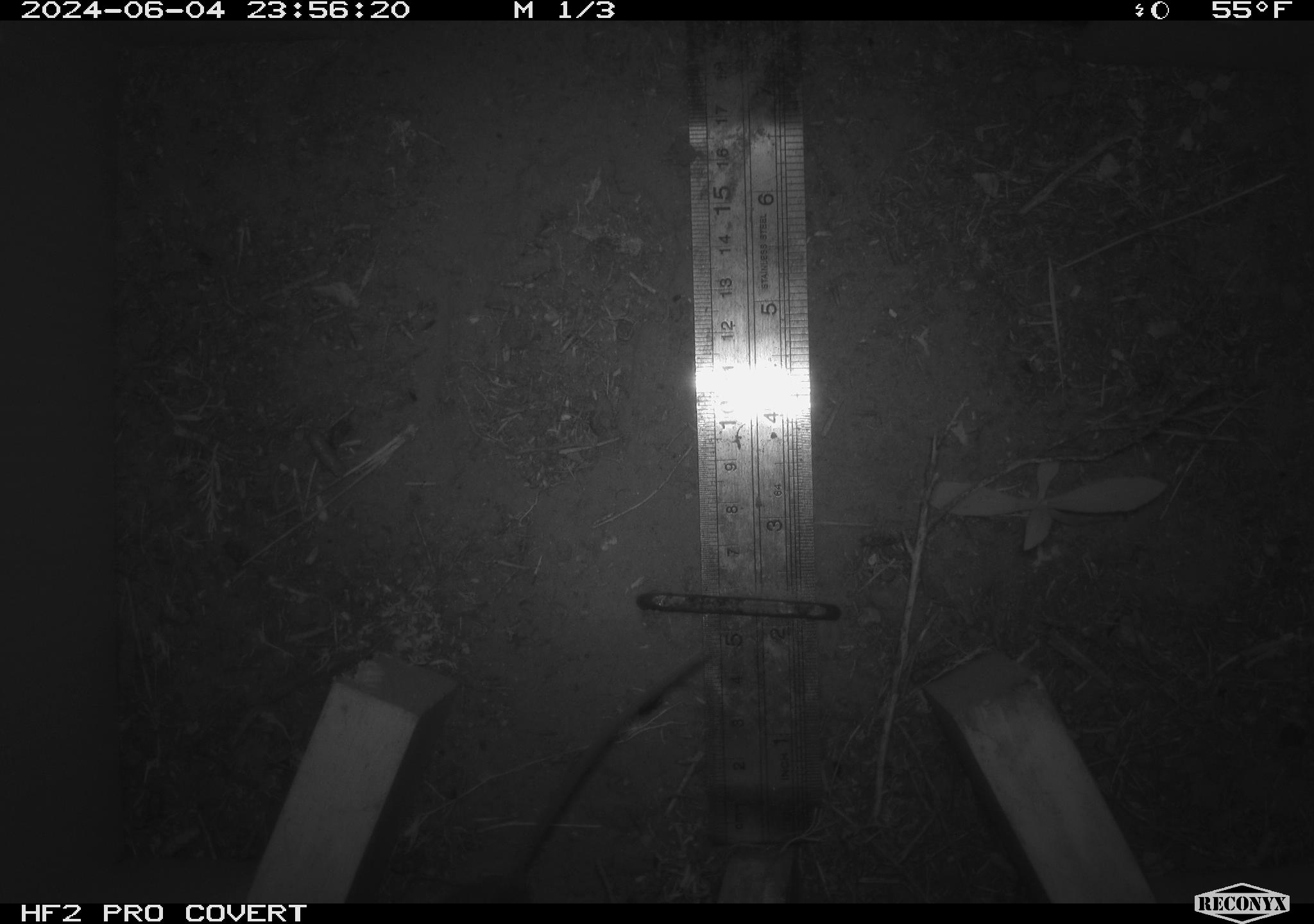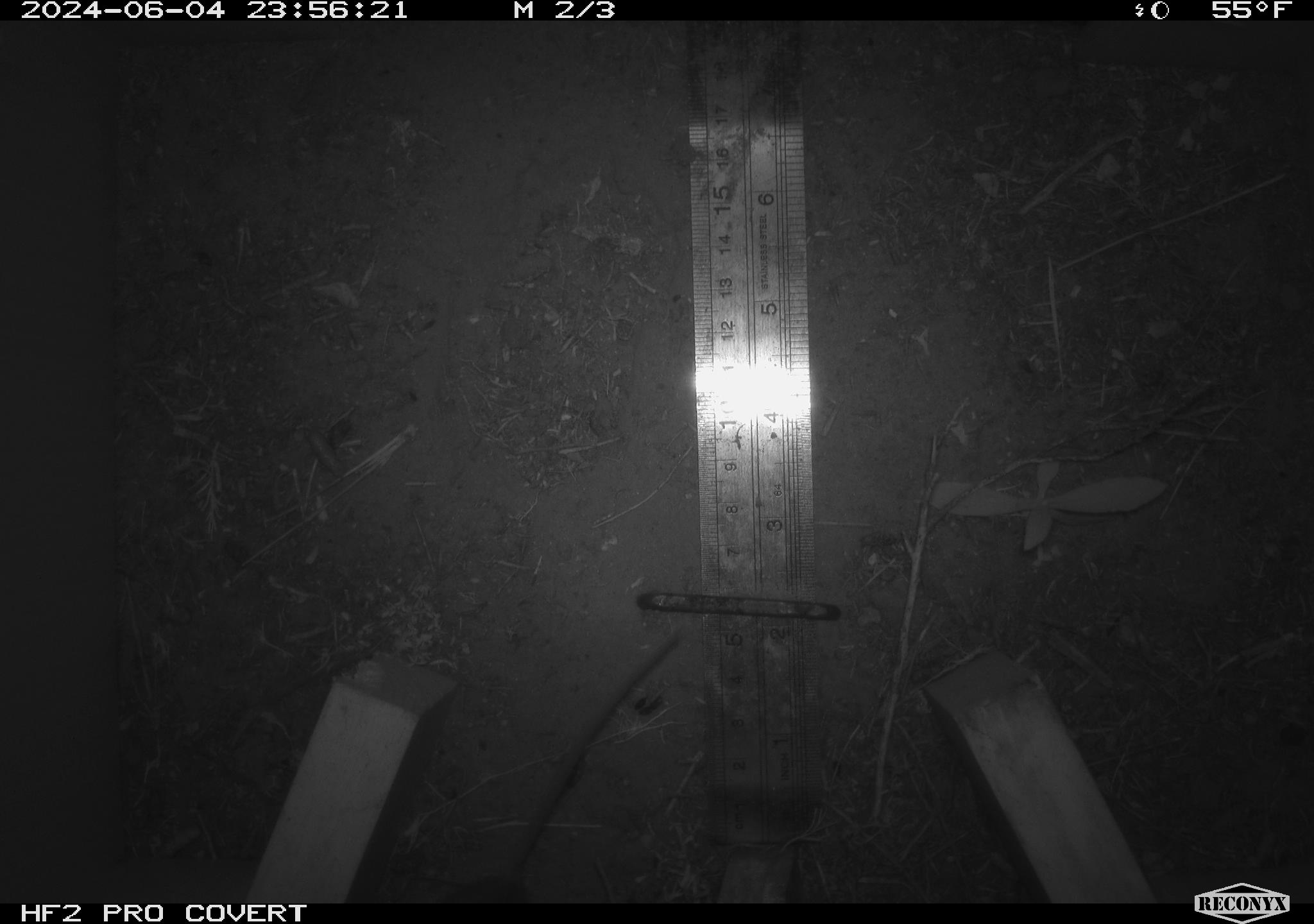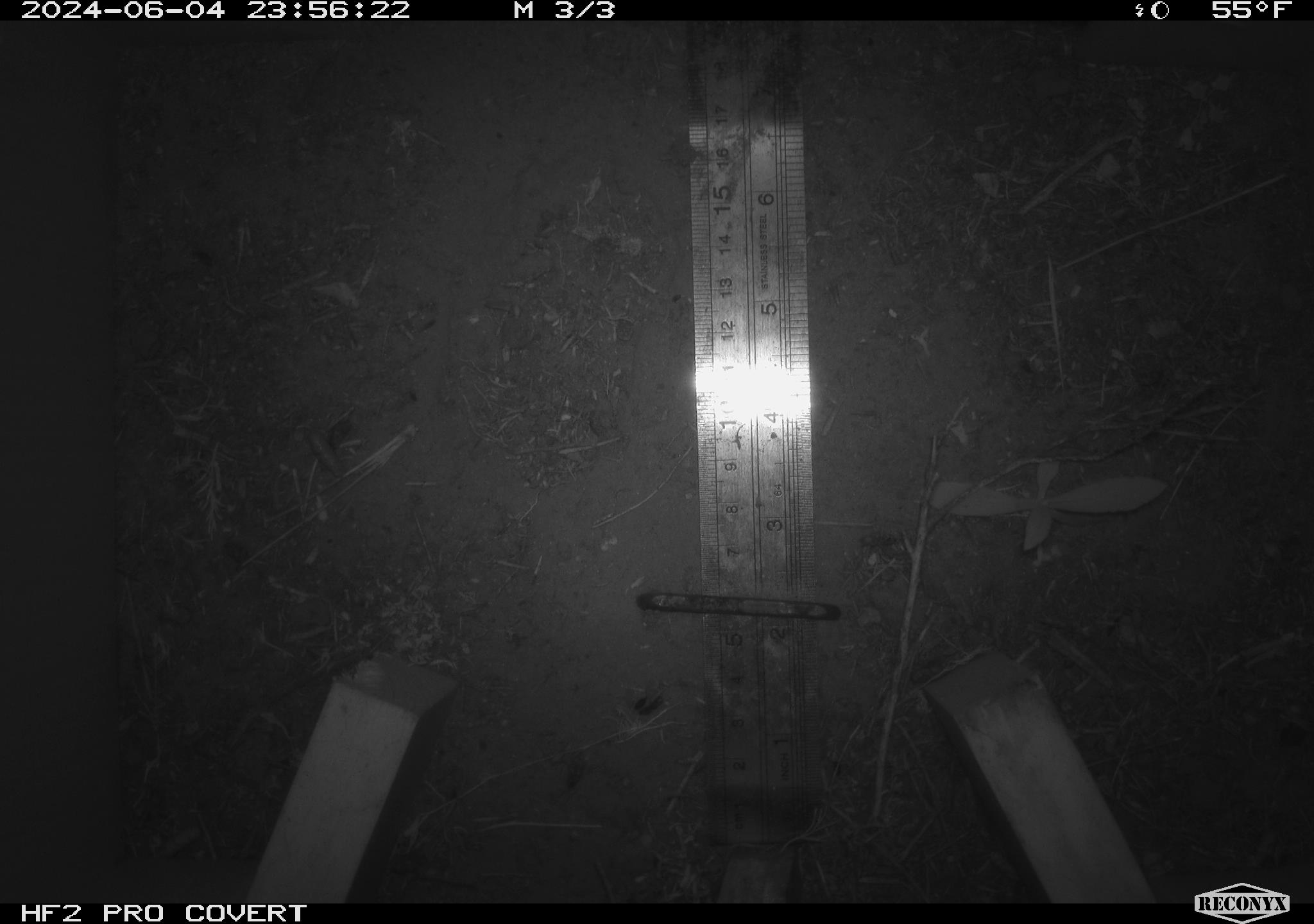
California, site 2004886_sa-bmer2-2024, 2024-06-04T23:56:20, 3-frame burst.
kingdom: Animalia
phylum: Chordata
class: Mammalia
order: Rodentia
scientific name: Rodentia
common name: mouse species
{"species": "mouse species (Rodentia)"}